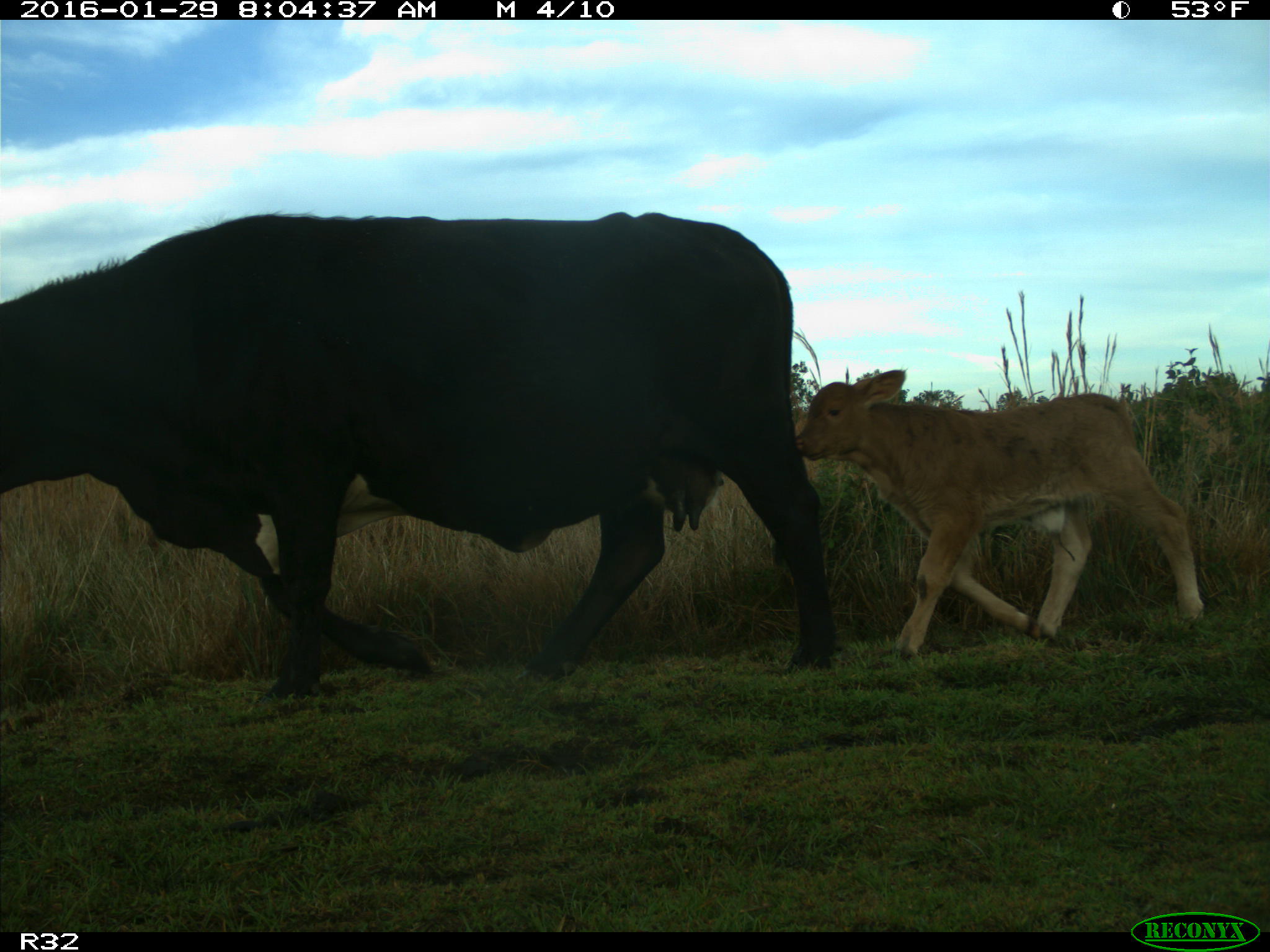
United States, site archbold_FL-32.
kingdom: Animalia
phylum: Chordata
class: Mammalia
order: Artiodactyla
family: Bovidae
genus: Bos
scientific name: Bos taurus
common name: domestic cow